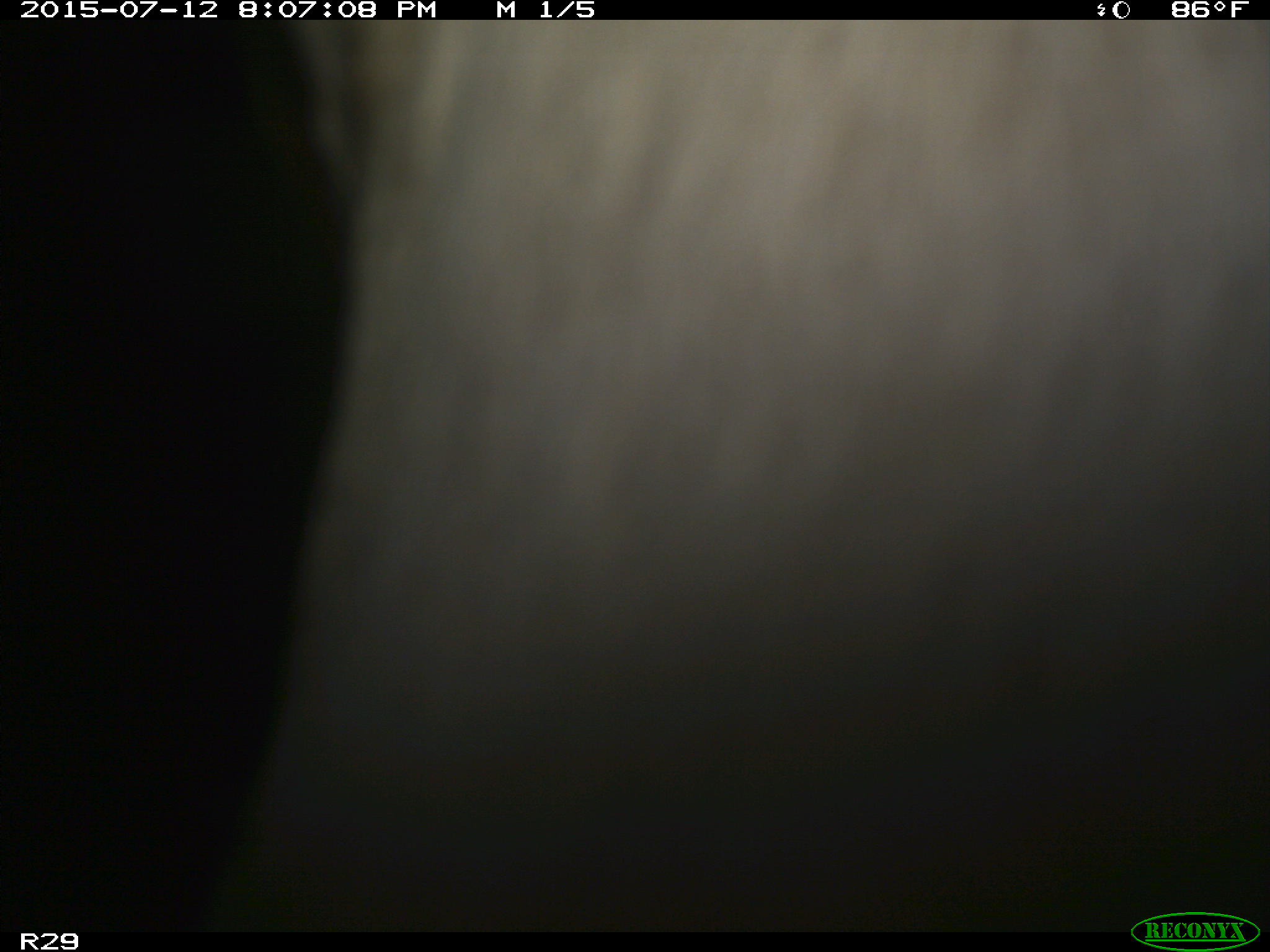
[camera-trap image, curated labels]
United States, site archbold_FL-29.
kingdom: Animalia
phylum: Chordata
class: Mammalia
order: Artiodactyla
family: Bovidae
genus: Bos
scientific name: Bos taurus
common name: domestic cow